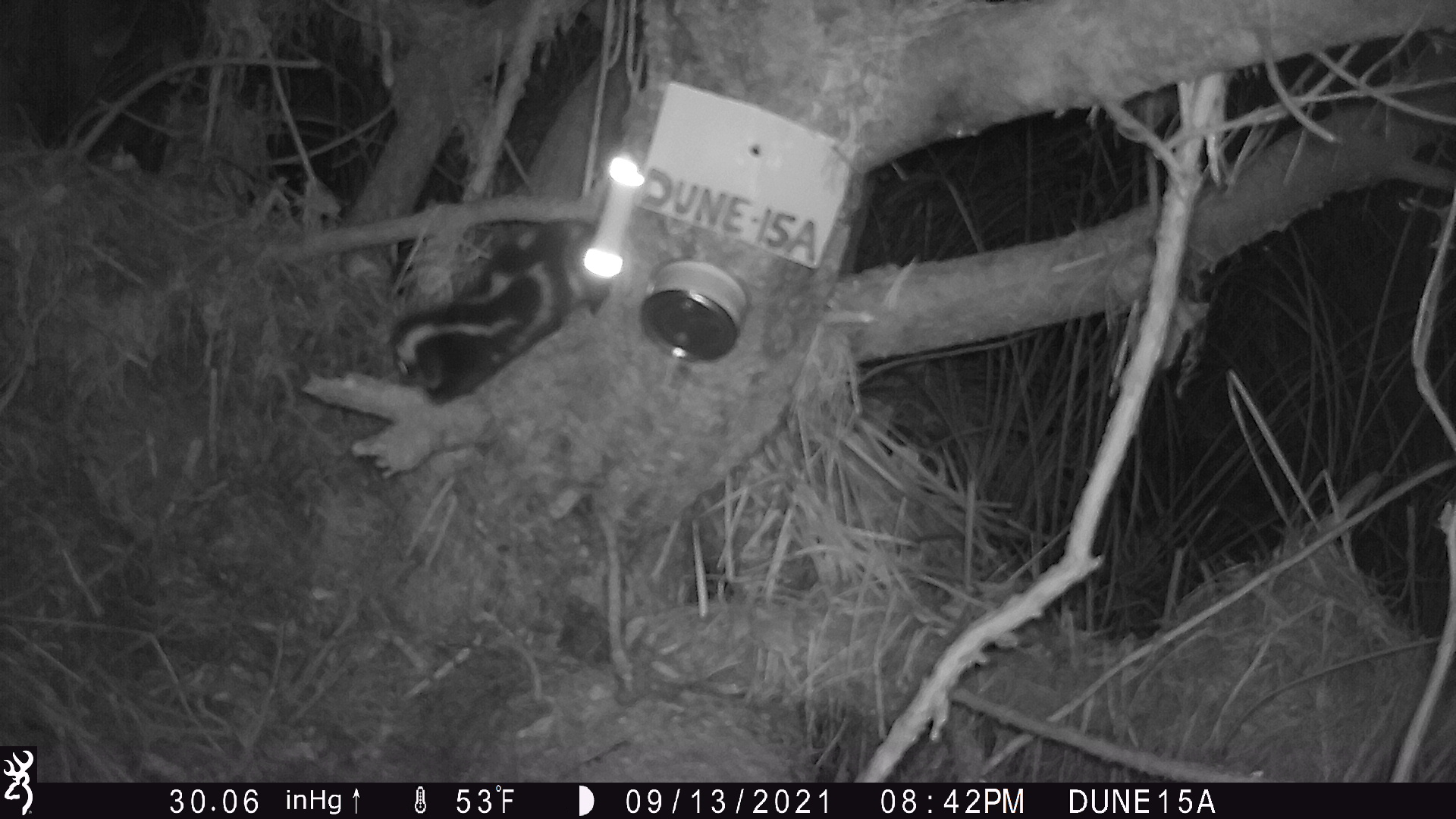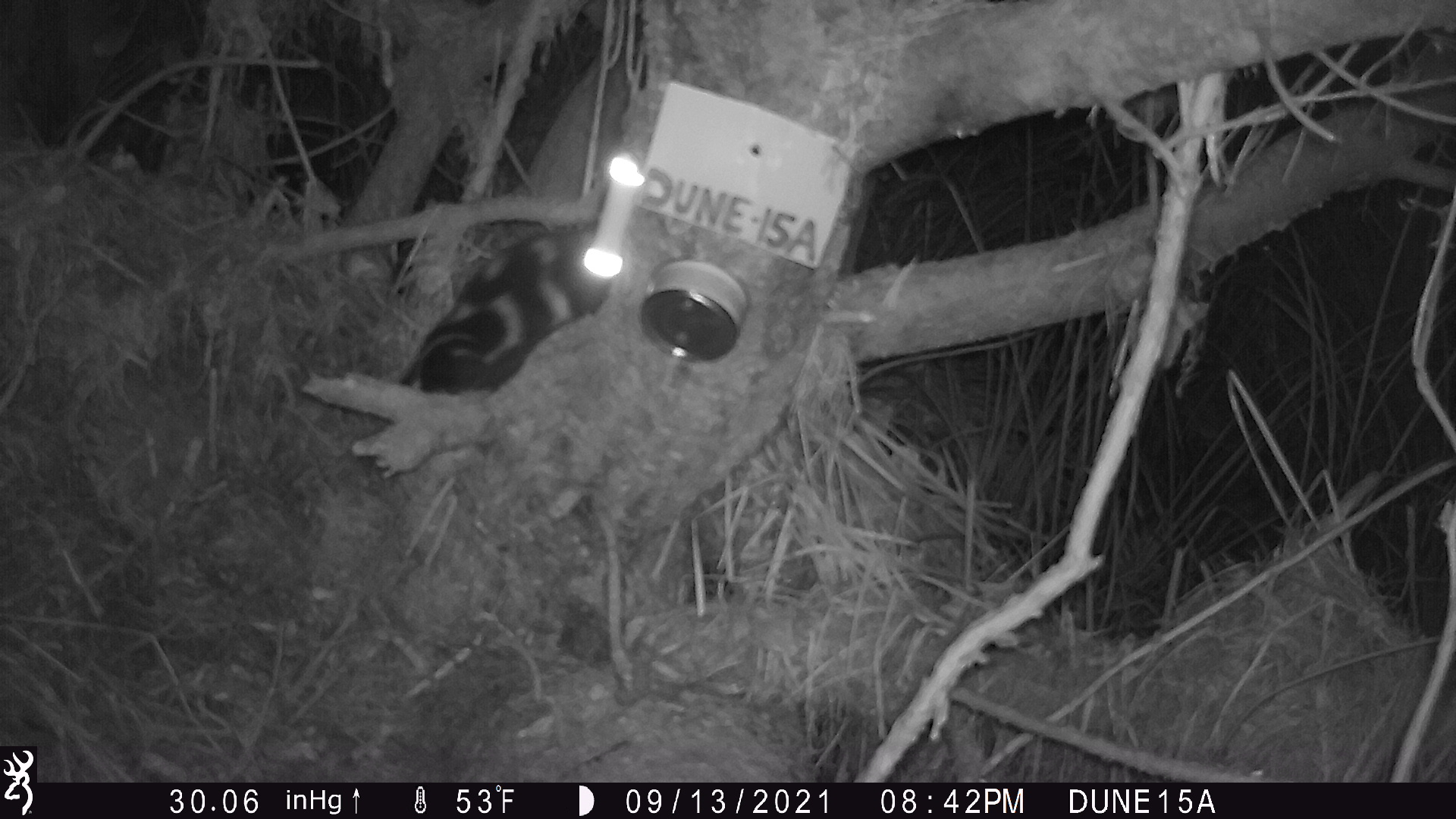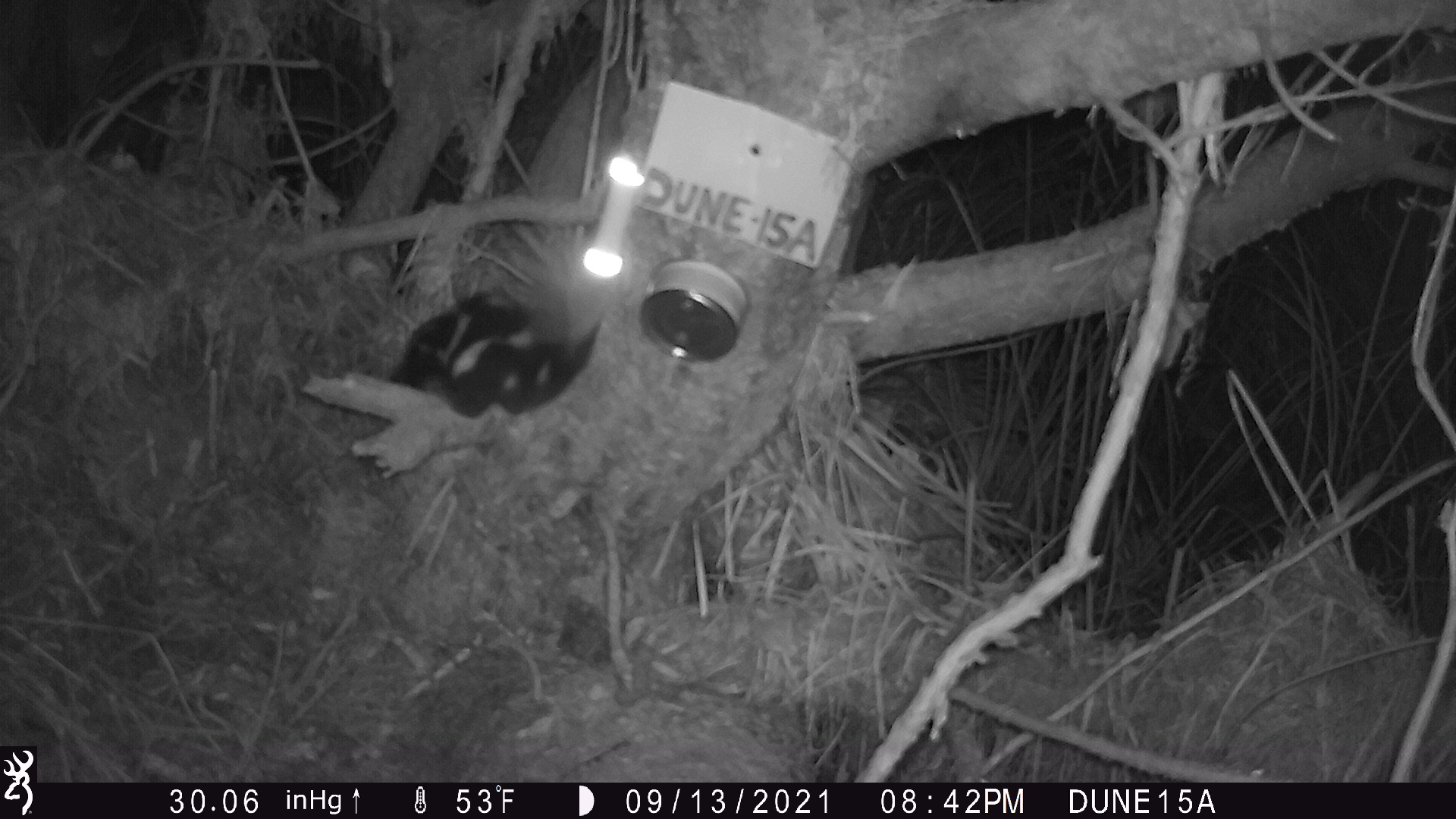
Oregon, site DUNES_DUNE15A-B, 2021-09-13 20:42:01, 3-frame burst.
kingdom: Animalia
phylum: Chordata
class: Mammalia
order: Carnivora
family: Mephitidae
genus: Spilogale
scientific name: Spilogale gracilis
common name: western spotted skunk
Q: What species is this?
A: Western spotted skunk (Spilogale gracilis).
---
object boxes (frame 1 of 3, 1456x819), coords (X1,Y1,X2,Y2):
western spotted skunk: (393,212,608,402)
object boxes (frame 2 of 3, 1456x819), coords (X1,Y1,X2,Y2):
western spotted skunk: (391,215,614,391)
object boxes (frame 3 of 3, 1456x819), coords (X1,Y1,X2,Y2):
western spotted skunk: (386,288,598,421)